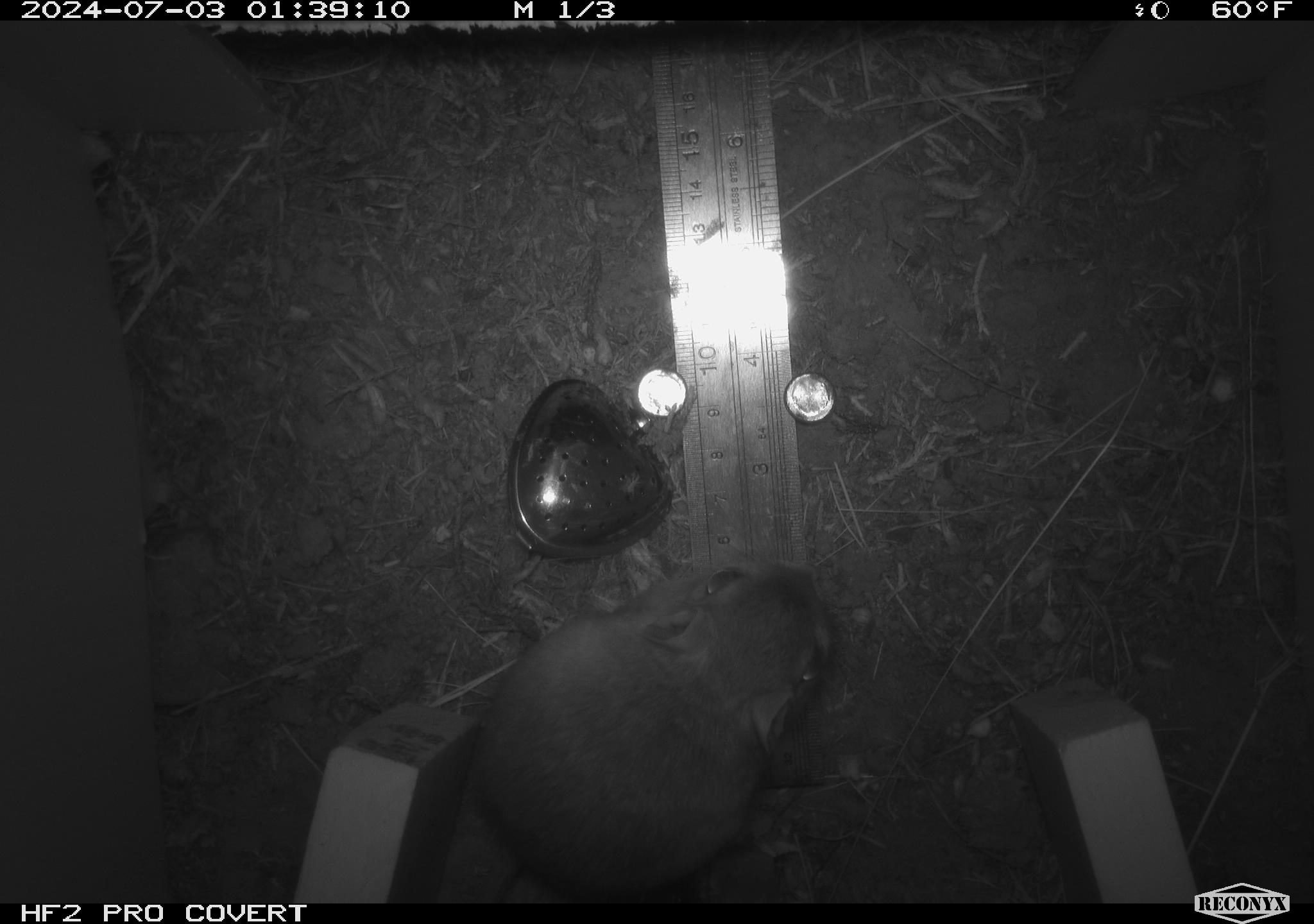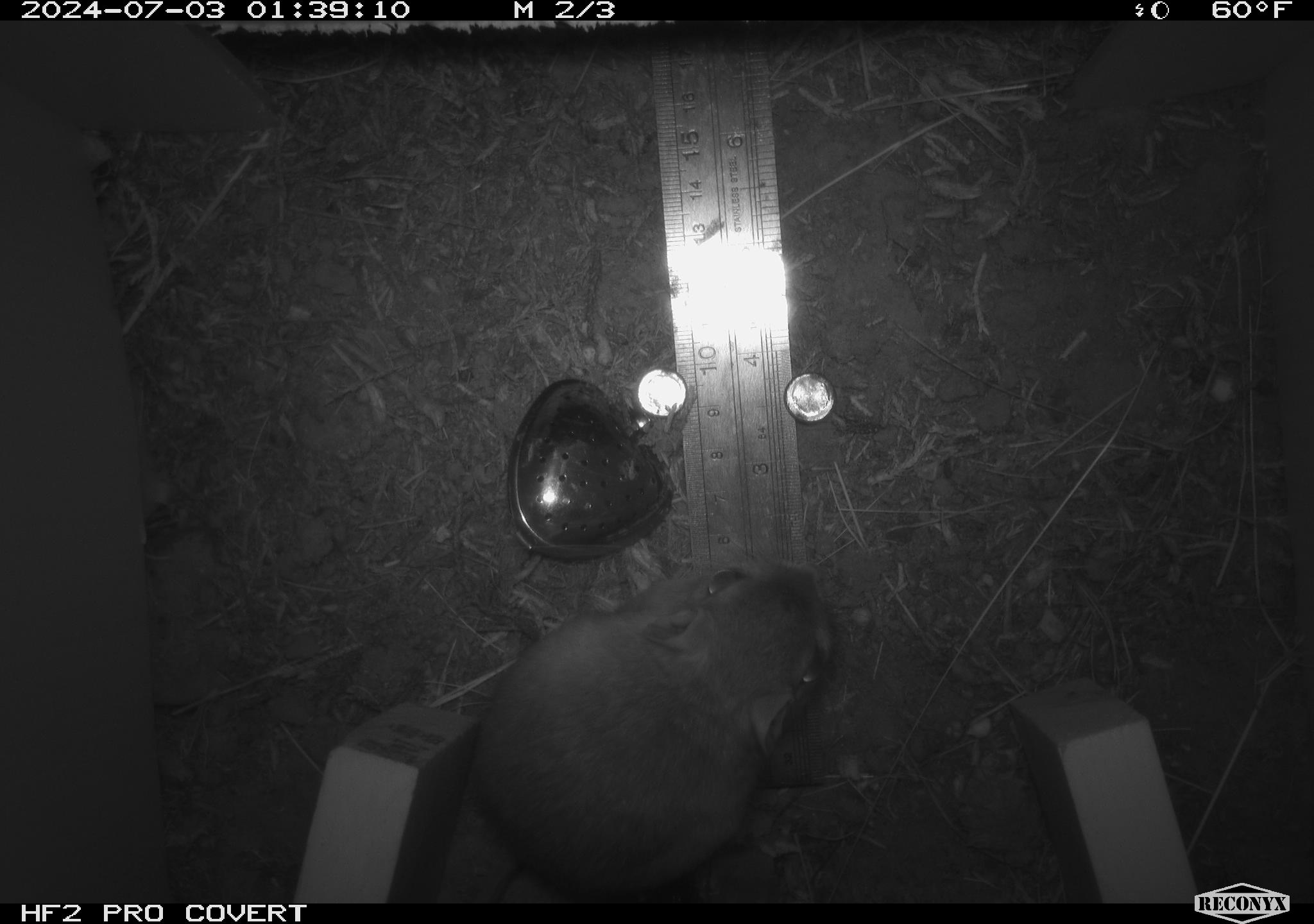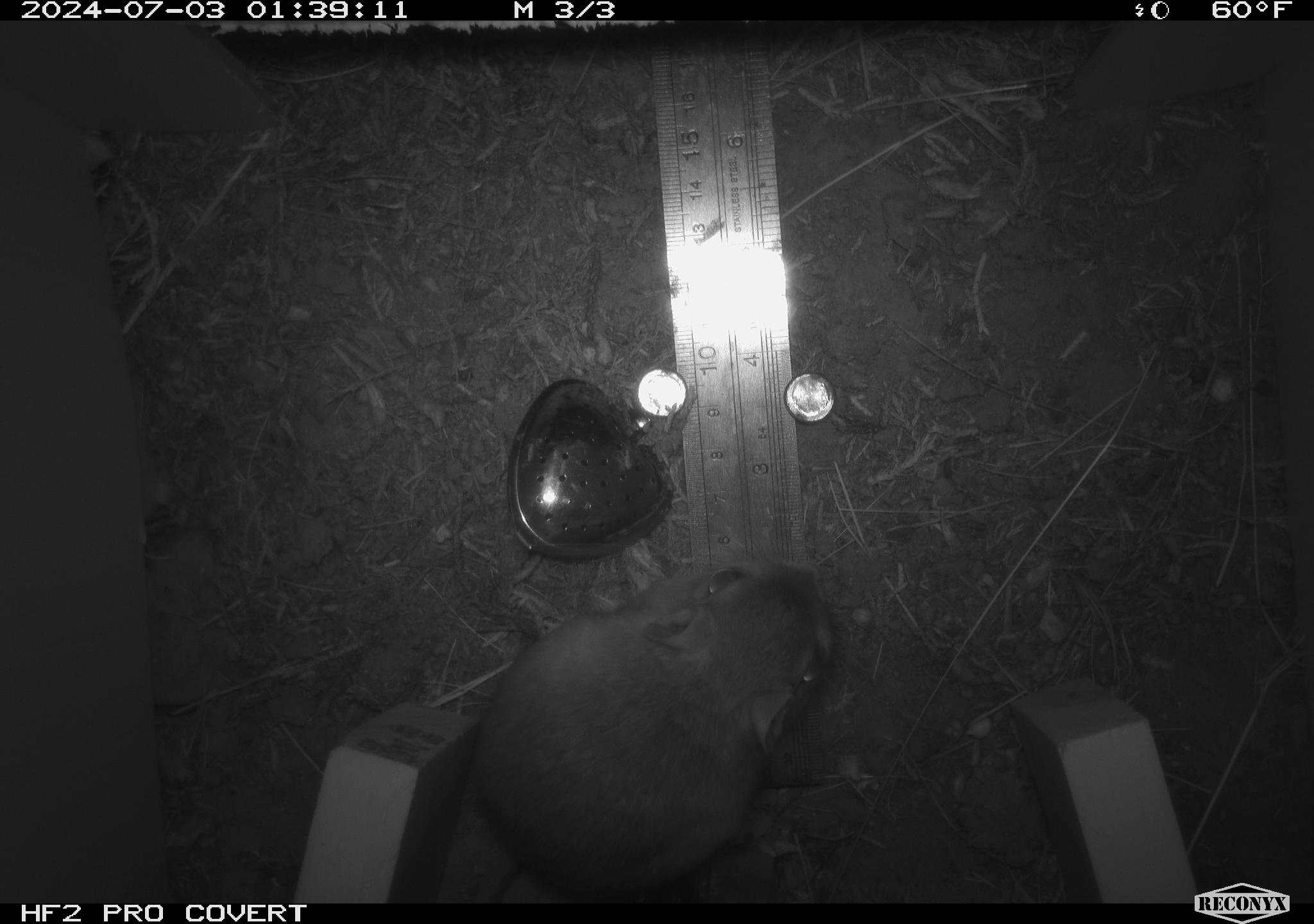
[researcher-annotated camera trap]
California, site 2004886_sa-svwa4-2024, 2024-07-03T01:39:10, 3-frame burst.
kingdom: Animalia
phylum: Chordata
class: Mammalia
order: Rodentia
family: Heteromyidae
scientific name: Heteromyidae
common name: kangaroo rats and pocket mice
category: heteromyidae family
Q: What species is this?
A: Heteromyidae family (kangaroo rats and pocket mice) (Heteromyidae).